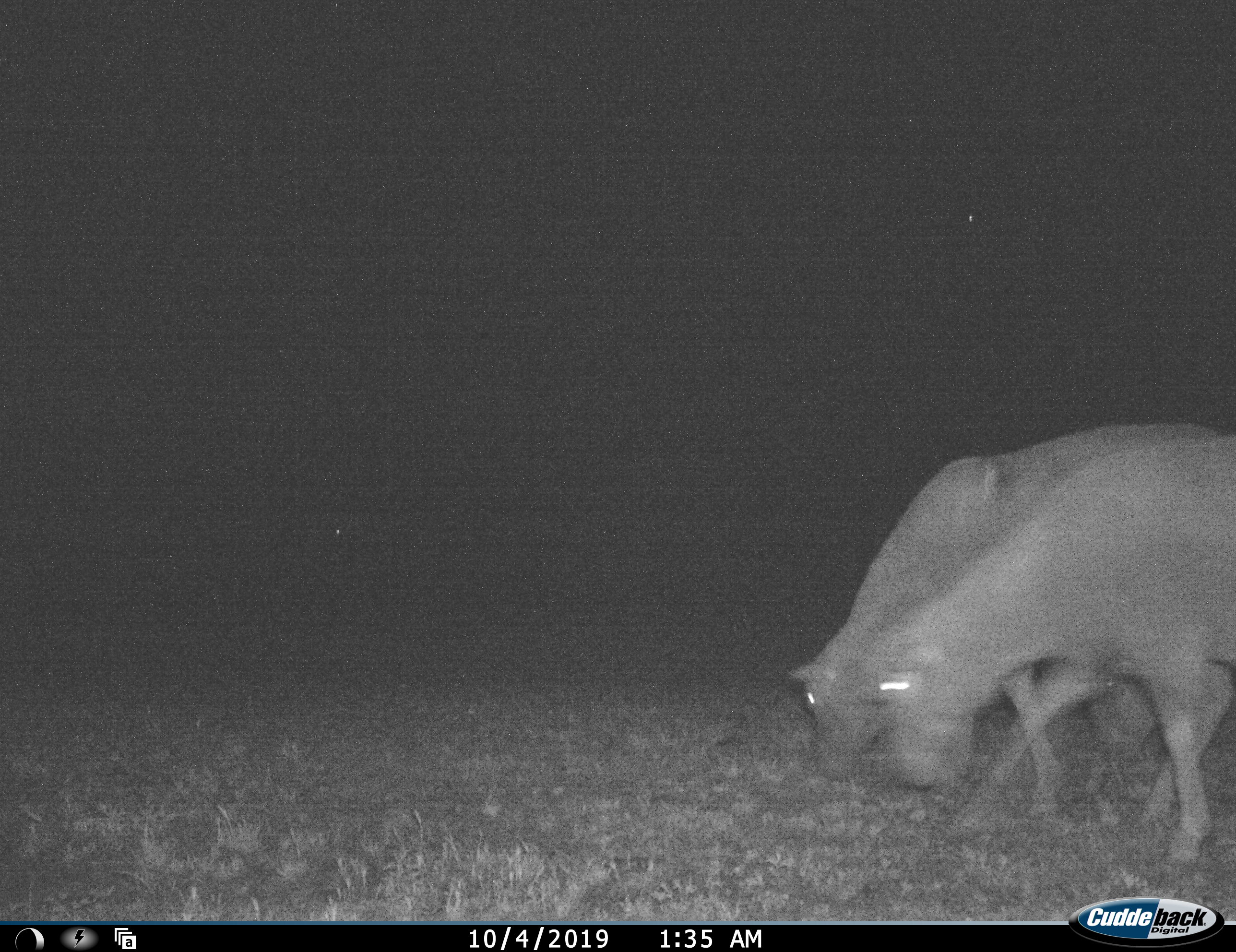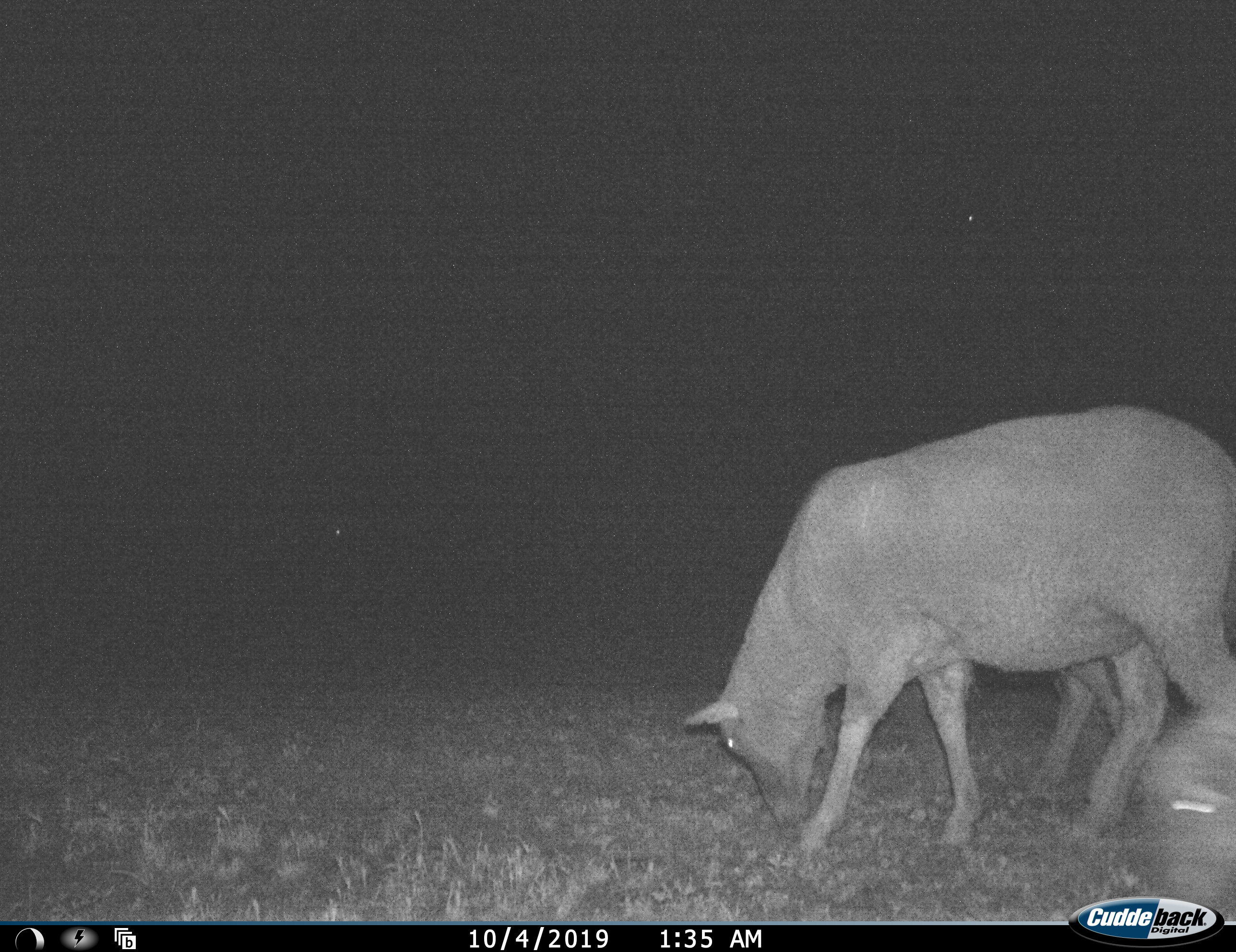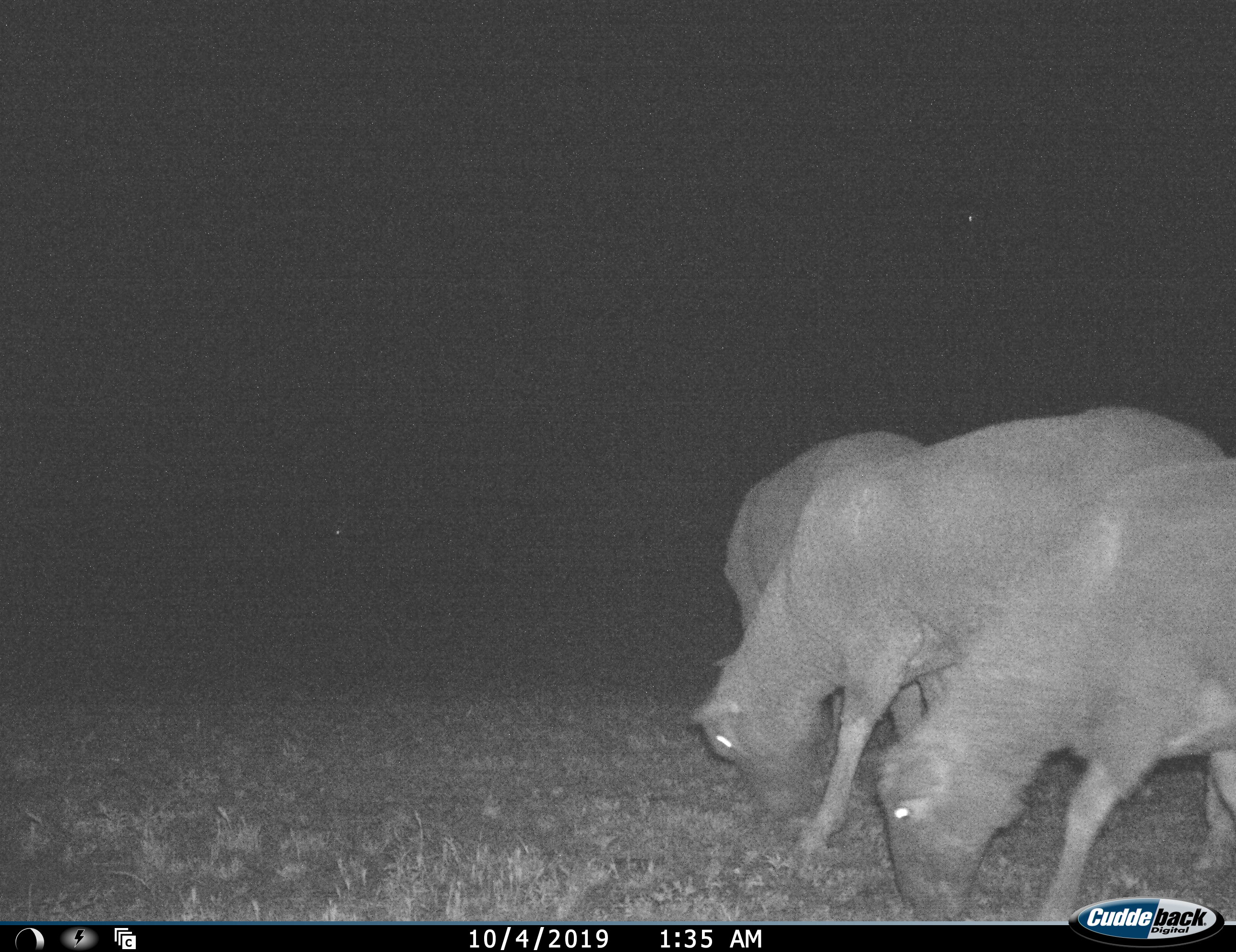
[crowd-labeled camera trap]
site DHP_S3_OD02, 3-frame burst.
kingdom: Animalia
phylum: Chordata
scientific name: Vertebrata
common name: domestic animal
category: domesticanimal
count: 3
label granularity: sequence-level